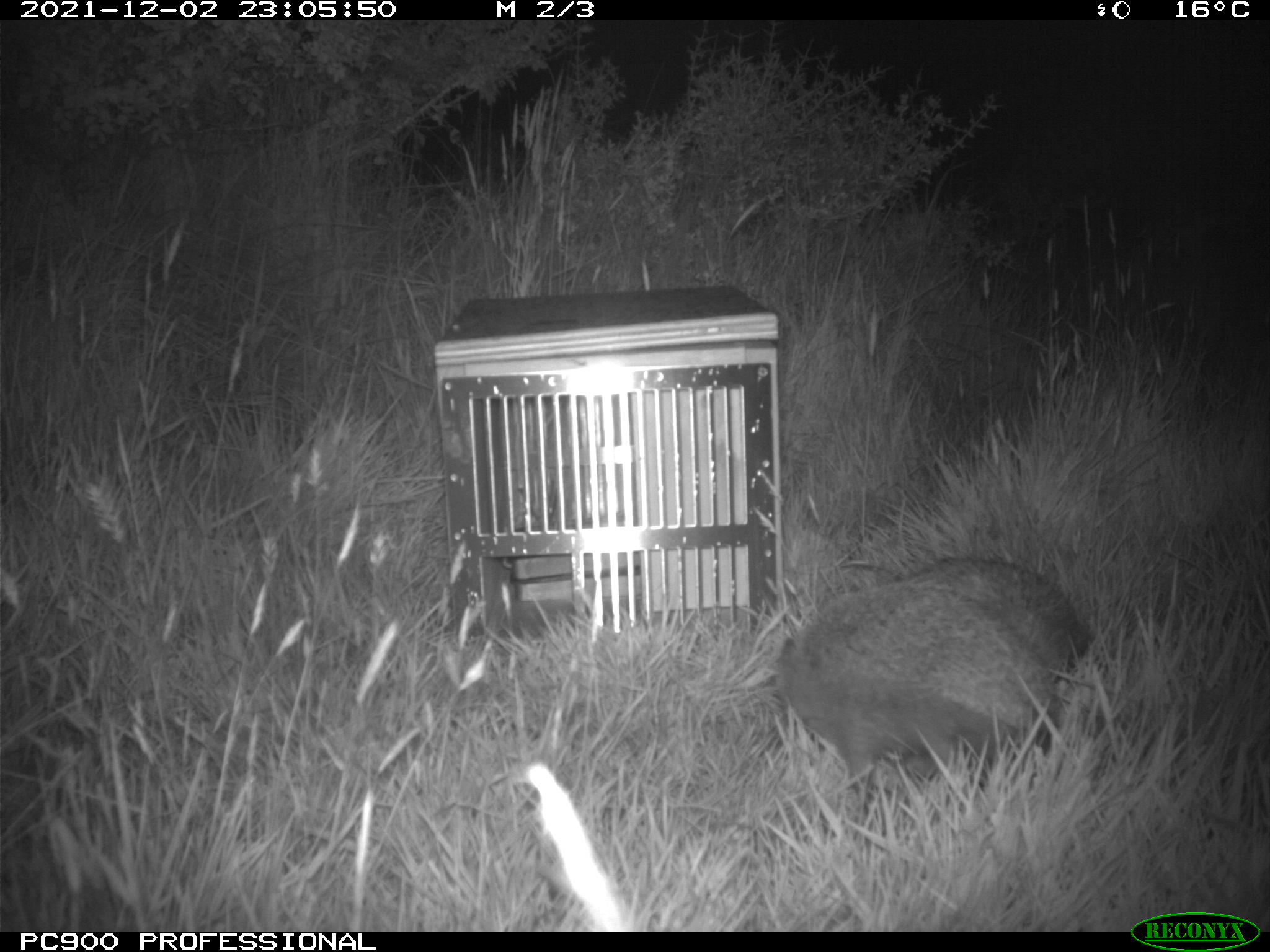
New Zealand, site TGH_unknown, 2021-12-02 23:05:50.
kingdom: Animalia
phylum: Chordata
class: Mammalia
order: Eulipotyphla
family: Erinaceidae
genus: Erinaceus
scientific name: Erinaceus europaeus europaeus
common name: european hedgehog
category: hedgehog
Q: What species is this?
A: Hedgehog (european hedgehog) (Erinaceus europaeus europaeus).